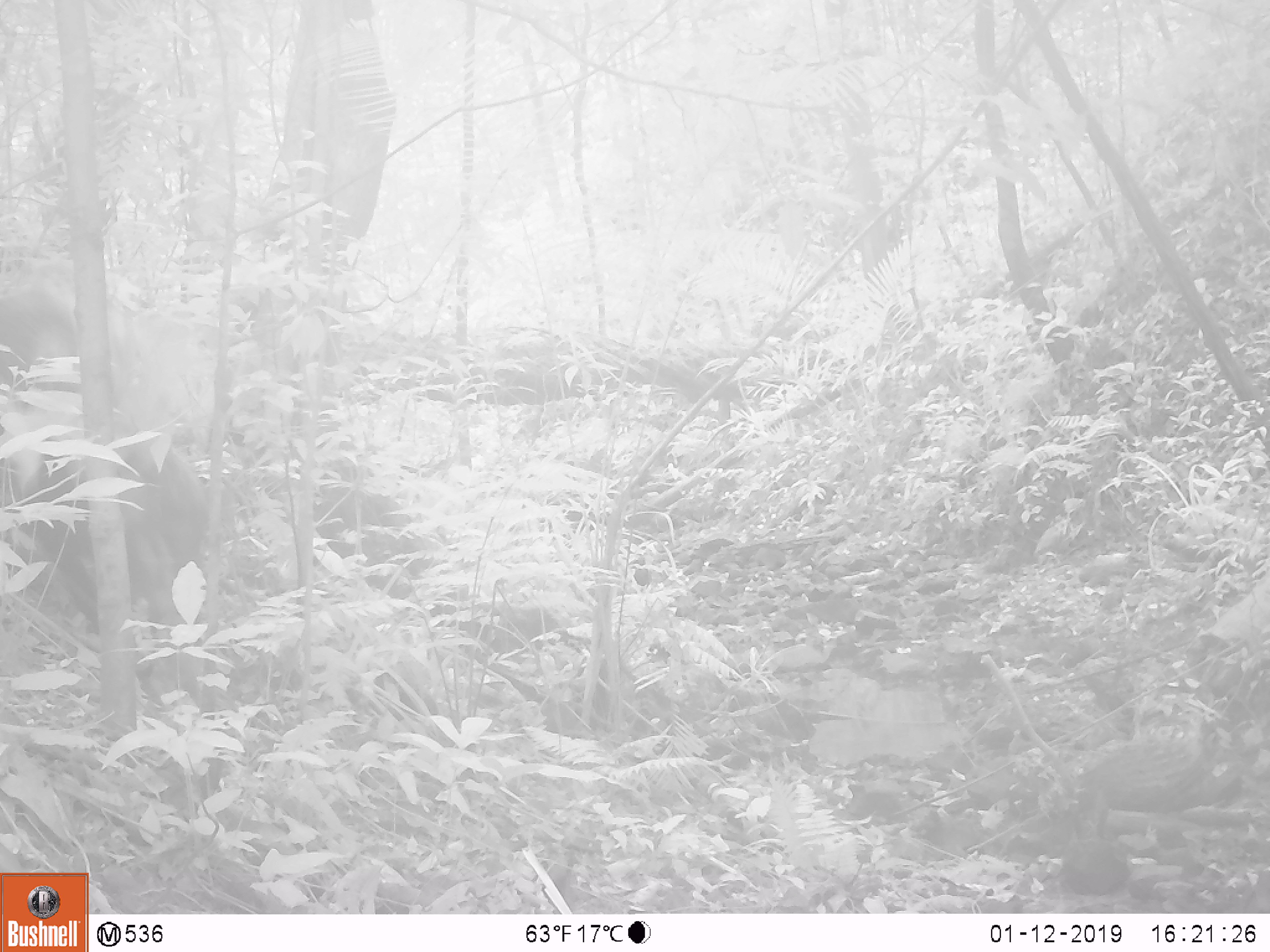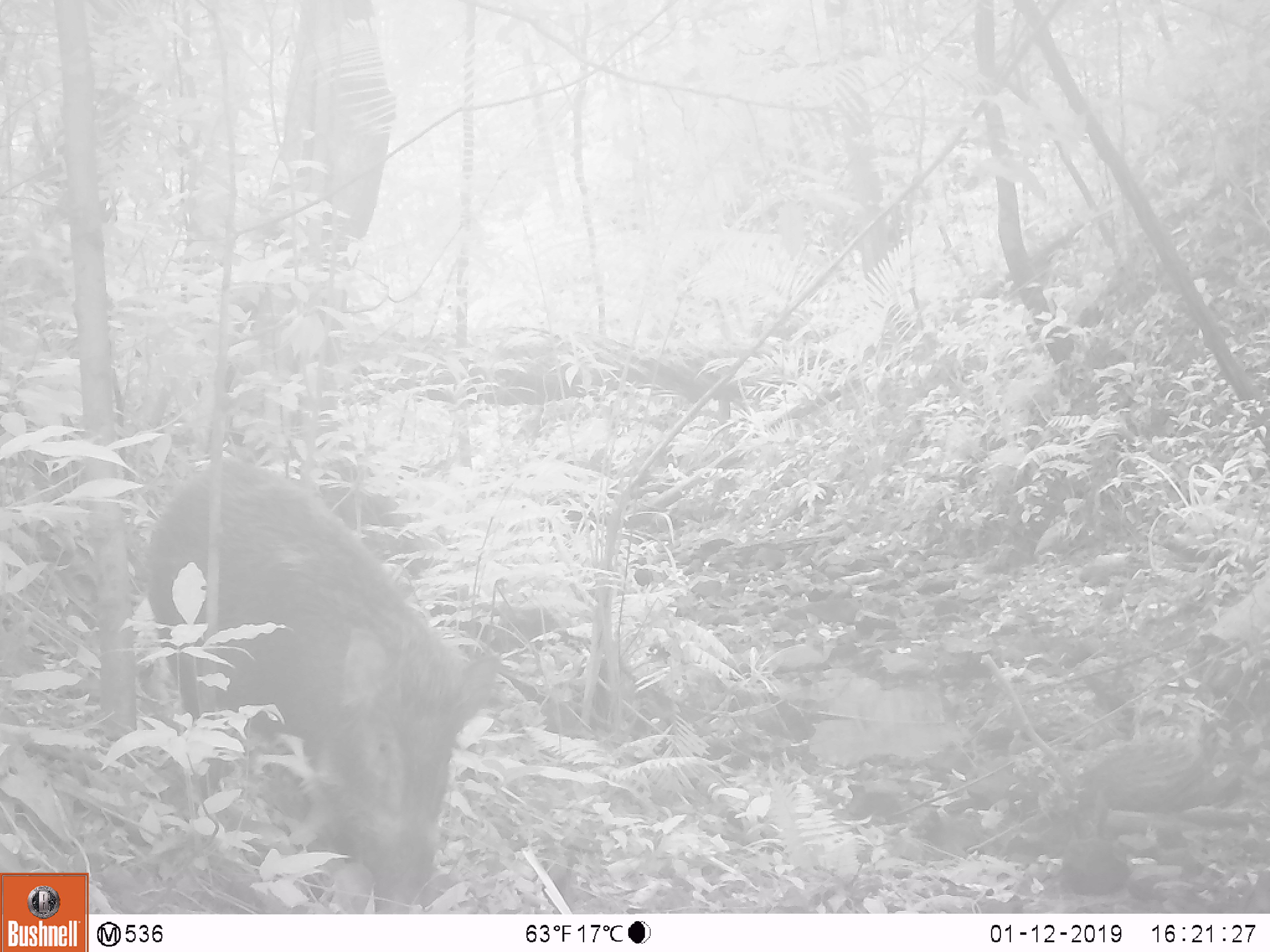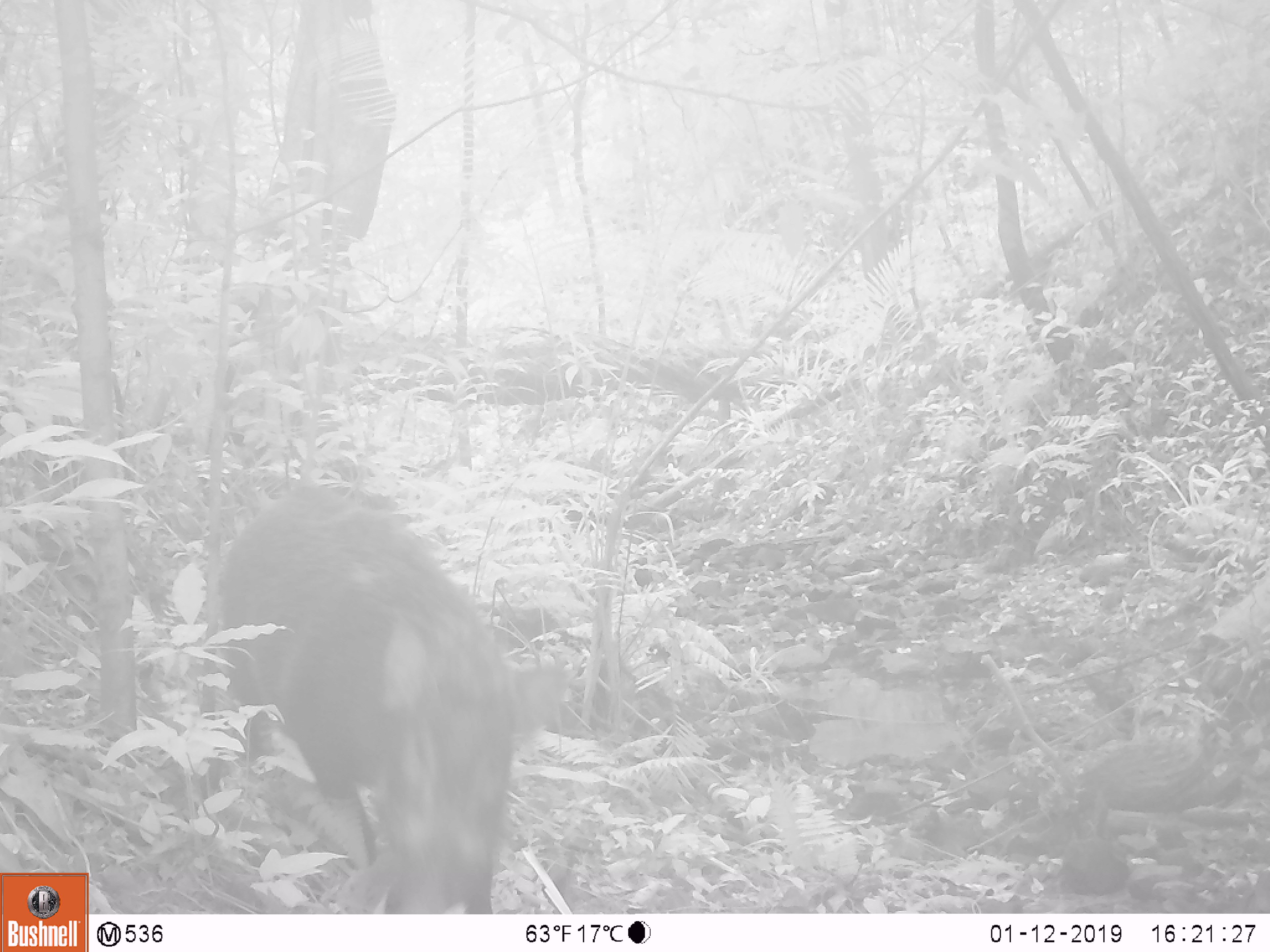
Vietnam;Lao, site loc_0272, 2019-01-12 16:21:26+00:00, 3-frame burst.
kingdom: Animalia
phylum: Chordata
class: Mammalia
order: Artiodactyla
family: Suidae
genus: Sus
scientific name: Sus scrofa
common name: eurasian wild pig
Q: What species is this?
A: Eurasian wild pig (Sus scrofa).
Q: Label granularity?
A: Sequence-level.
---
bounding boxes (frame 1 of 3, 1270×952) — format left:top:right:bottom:
eurasian wild pig: 0:282:211:699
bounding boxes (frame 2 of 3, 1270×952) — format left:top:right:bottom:
eurasian wild pig: 139:458:500:914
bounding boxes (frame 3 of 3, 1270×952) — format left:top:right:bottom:
eurasian wild pig: 215:483:570:914